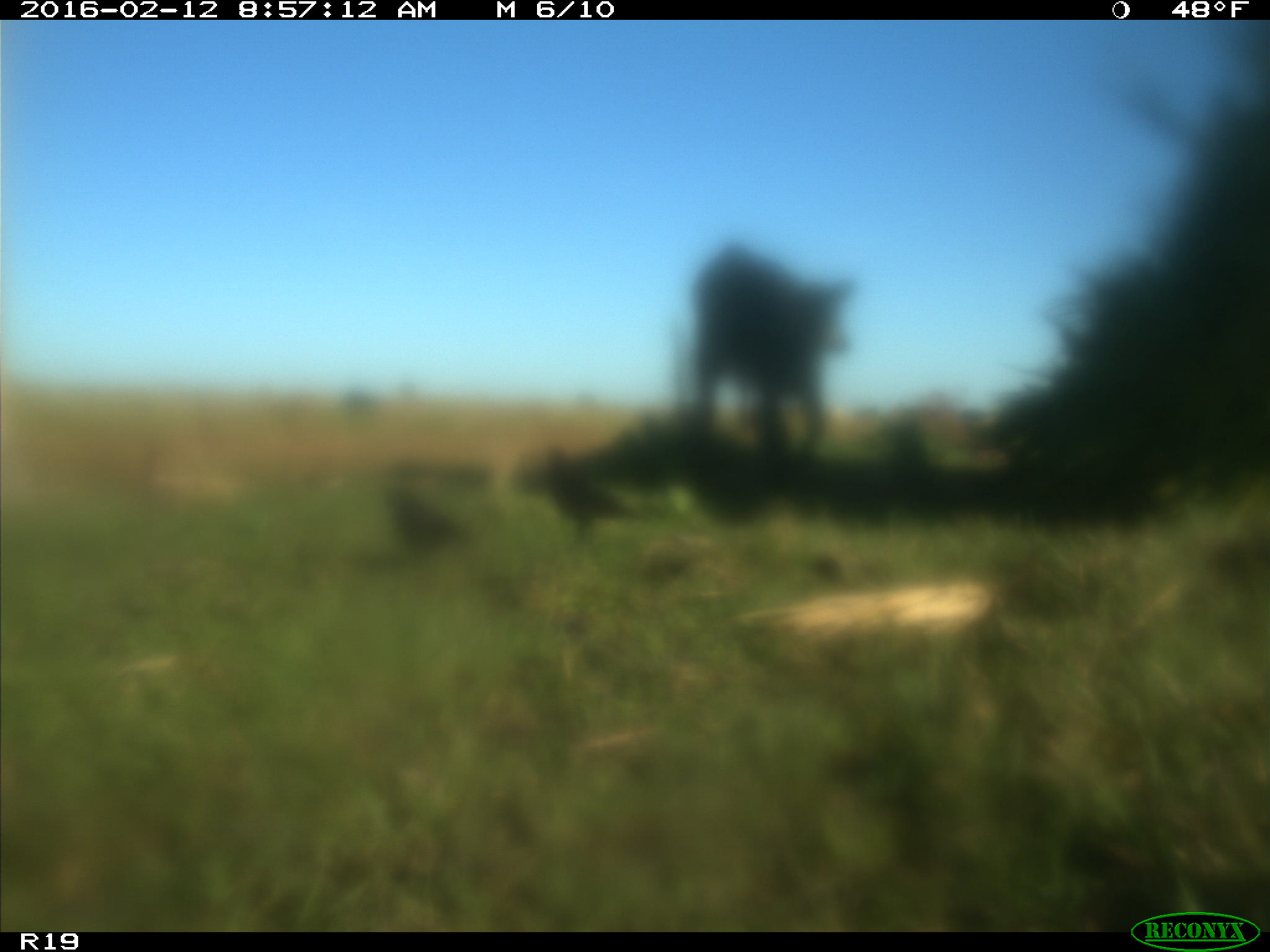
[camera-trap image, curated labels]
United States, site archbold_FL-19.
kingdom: Animalia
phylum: Chordata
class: Mammalia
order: Artiodactyla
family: Bovidae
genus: Bos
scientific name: Bos taurus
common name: domestic cow